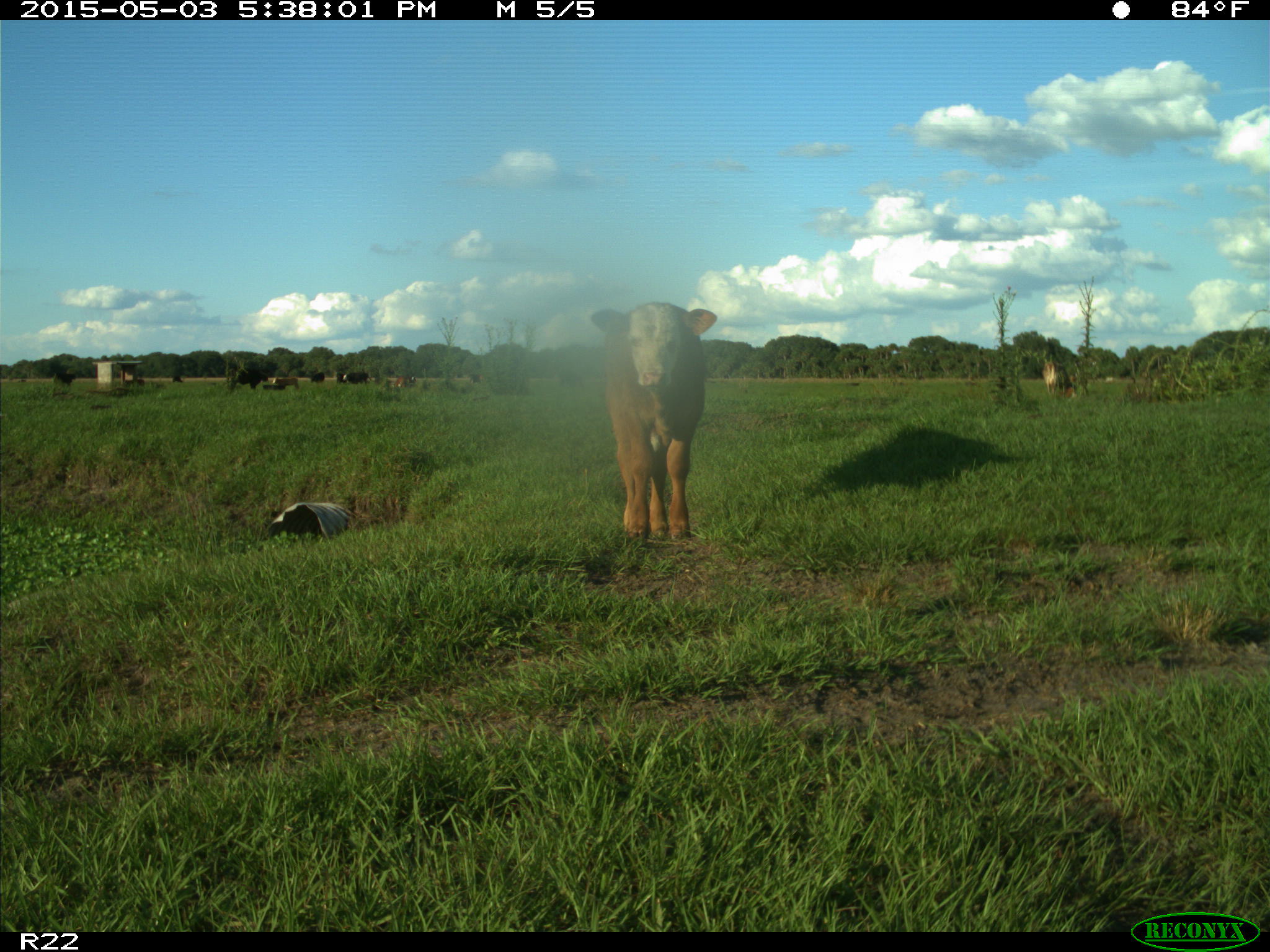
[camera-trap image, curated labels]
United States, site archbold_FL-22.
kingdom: Animalia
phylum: Chordata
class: Mammalia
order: Artiodactyla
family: Bovidae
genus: Bos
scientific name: Bos taurus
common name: domestic cow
Bos taurus (domestic cow).